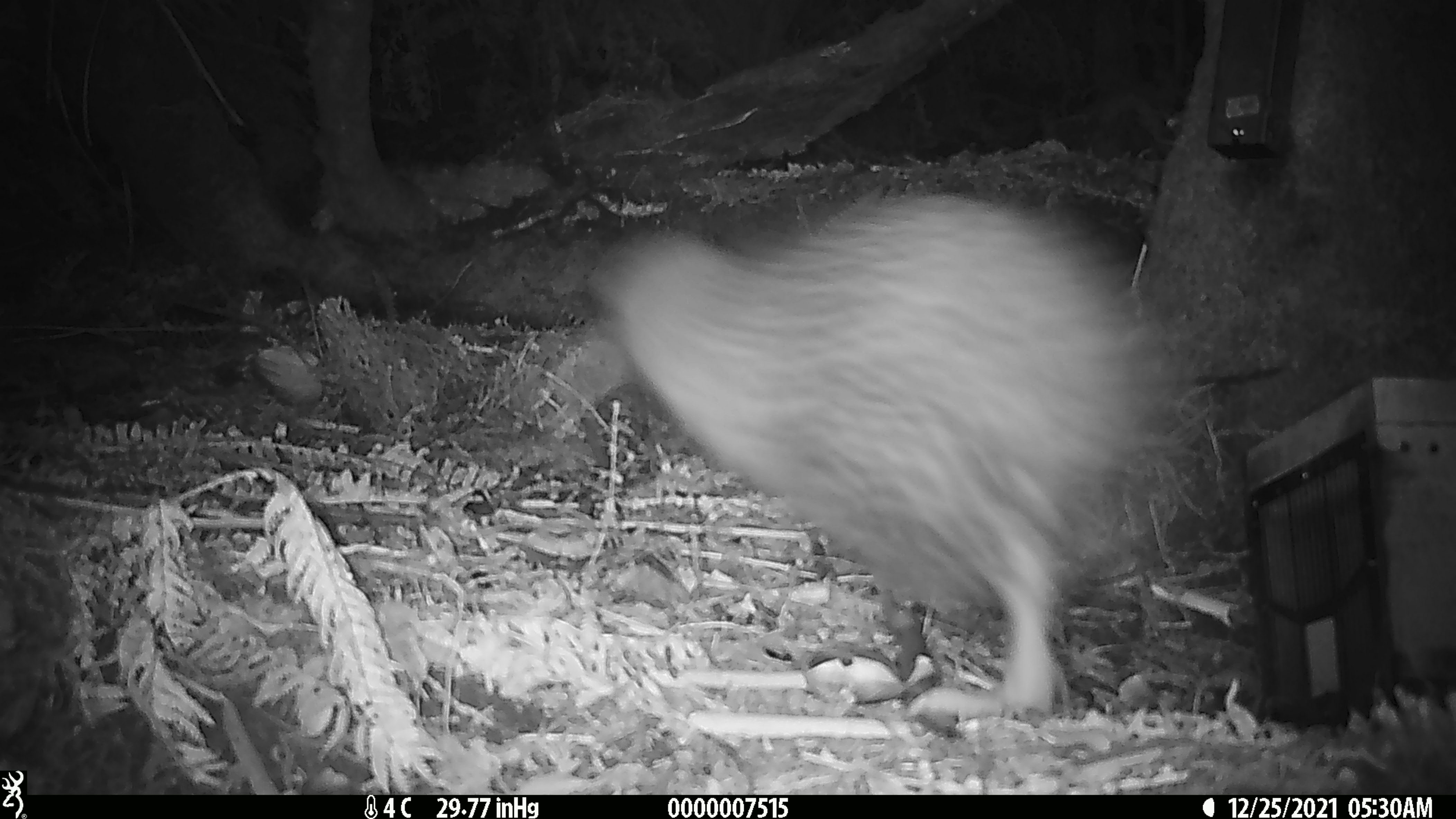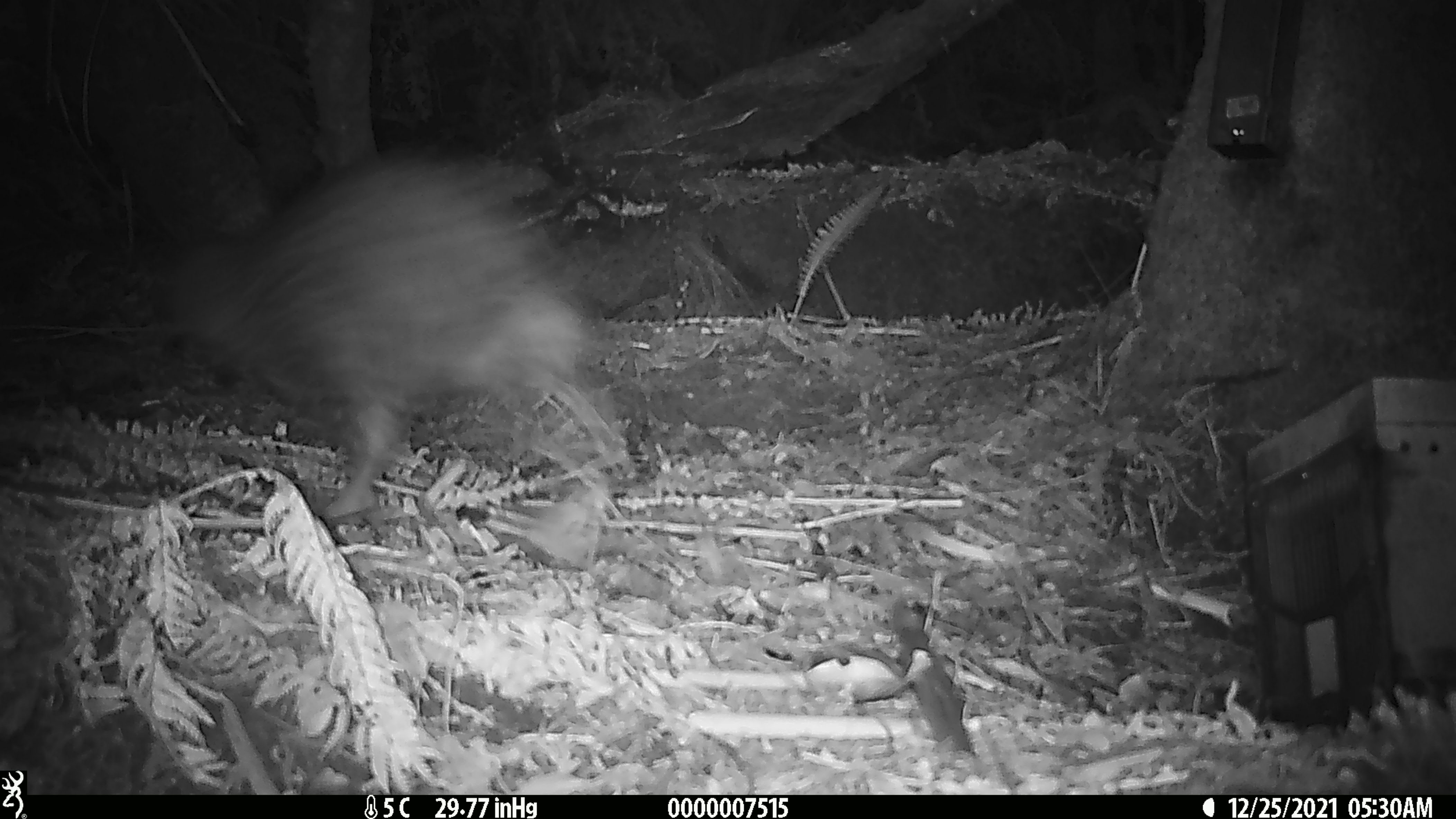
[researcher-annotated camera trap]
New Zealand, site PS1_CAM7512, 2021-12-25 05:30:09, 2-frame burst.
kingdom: Animalia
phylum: Chordata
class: Aves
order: Apterygiformes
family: Apterygidae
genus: Apteryx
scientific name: Apteryx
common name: kiwi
Kiwi (Apteryx).